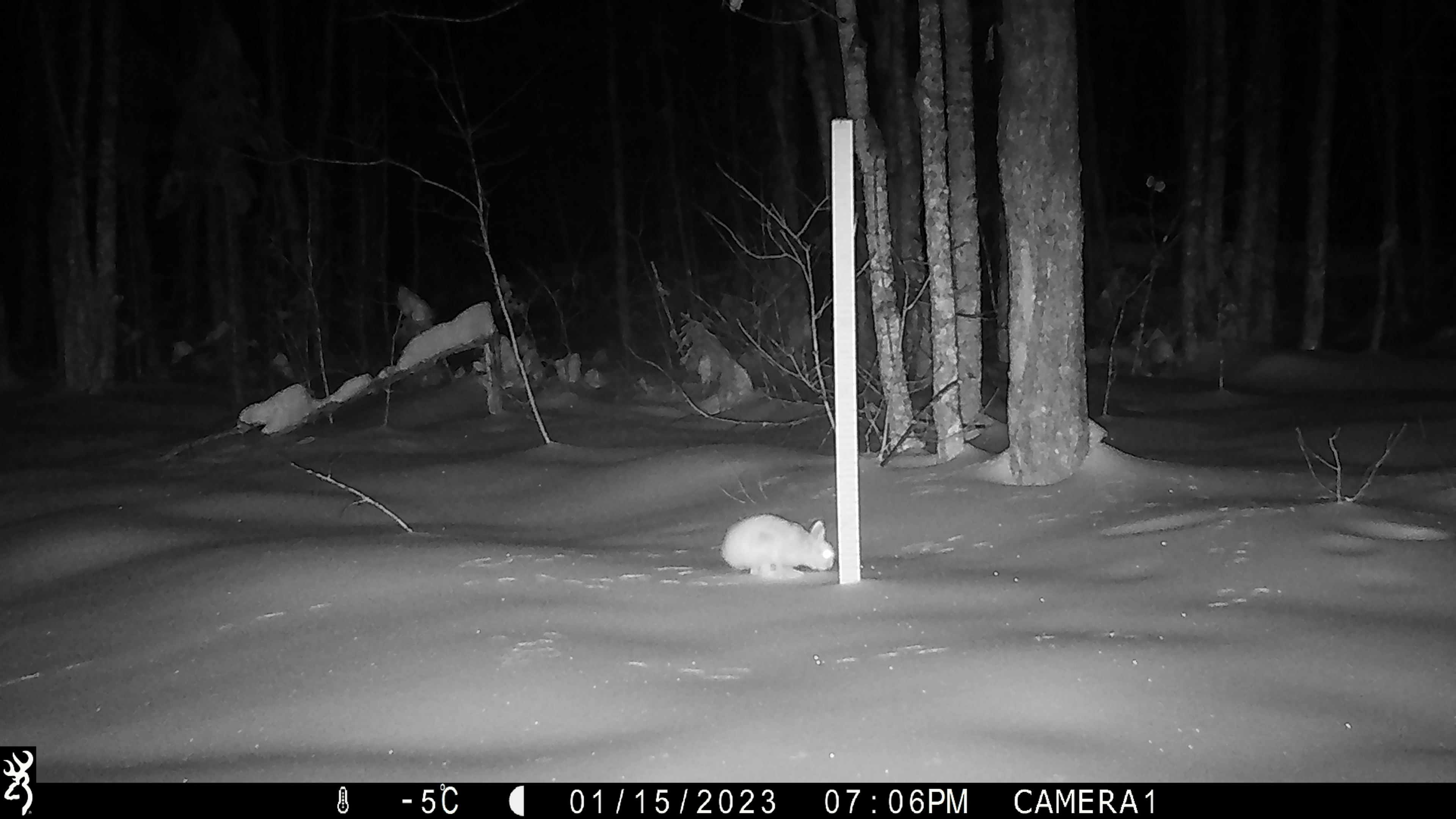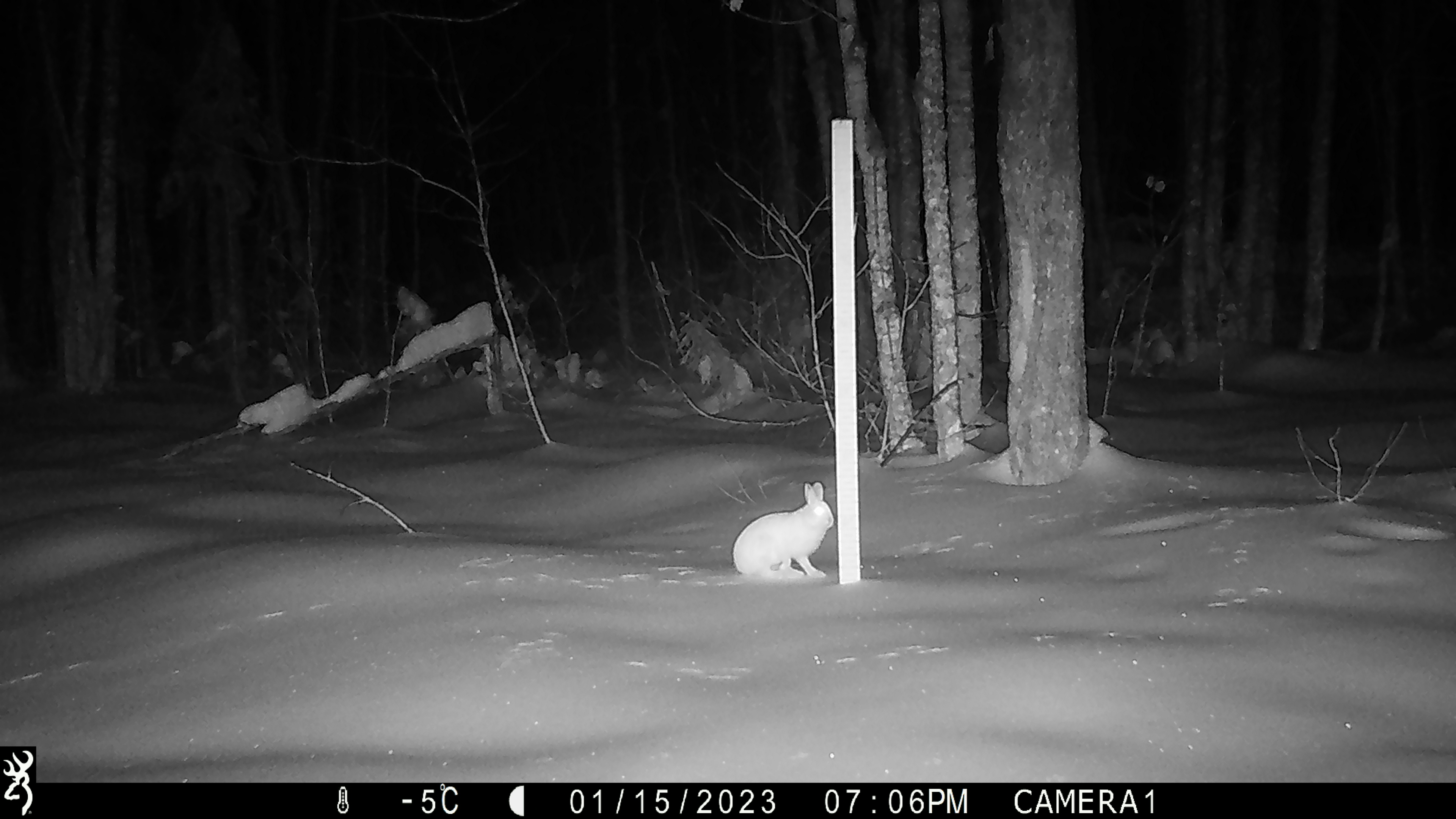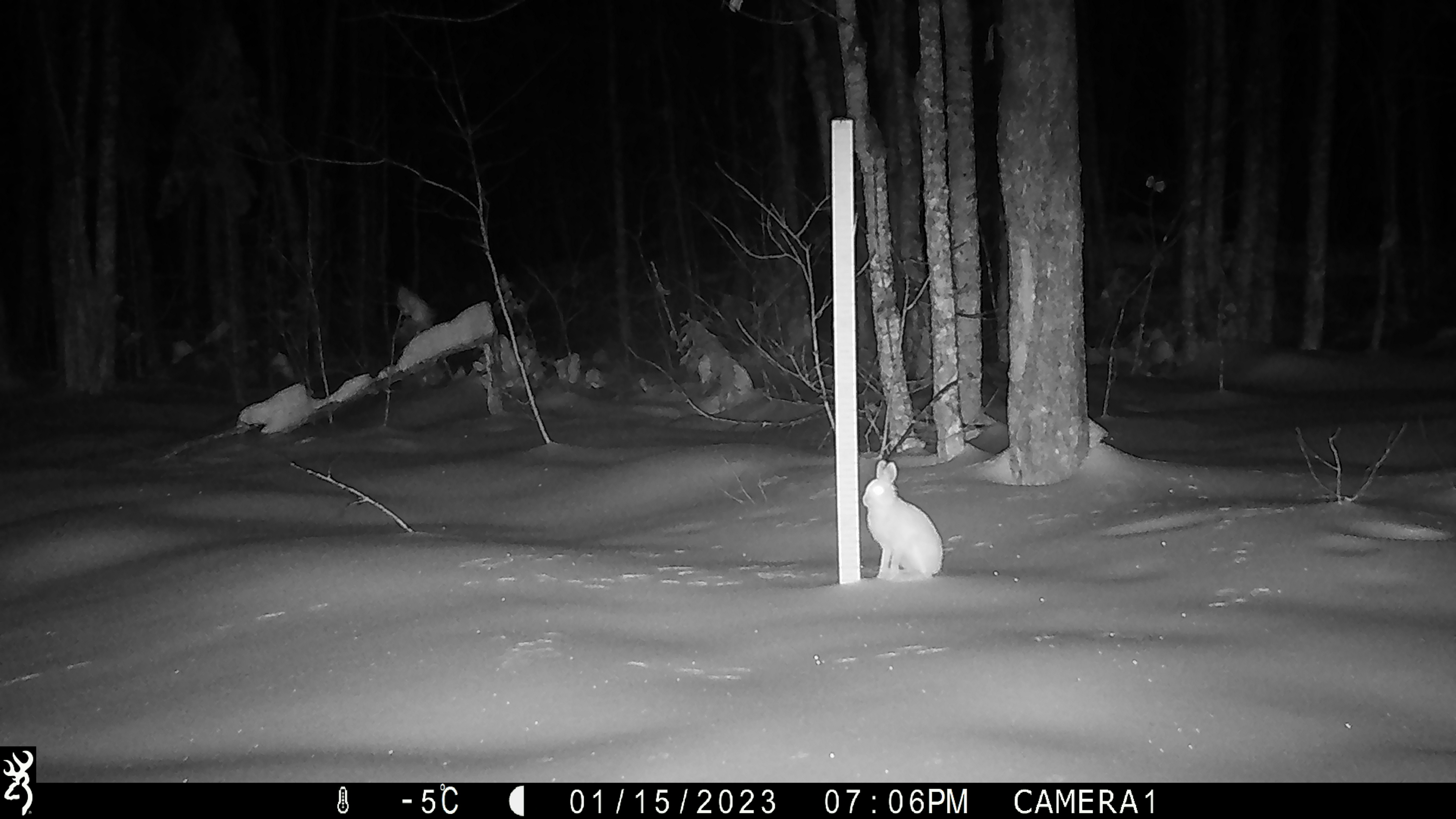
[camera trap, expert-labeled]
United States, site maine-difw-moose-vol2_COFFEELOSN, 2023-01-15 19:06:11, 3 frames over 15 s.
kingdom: Animalia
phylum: Chordata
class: Mammalia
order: Lagomorpha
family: Leporidae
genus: Lepus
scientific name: Lepus americanus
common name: snowshoe hare